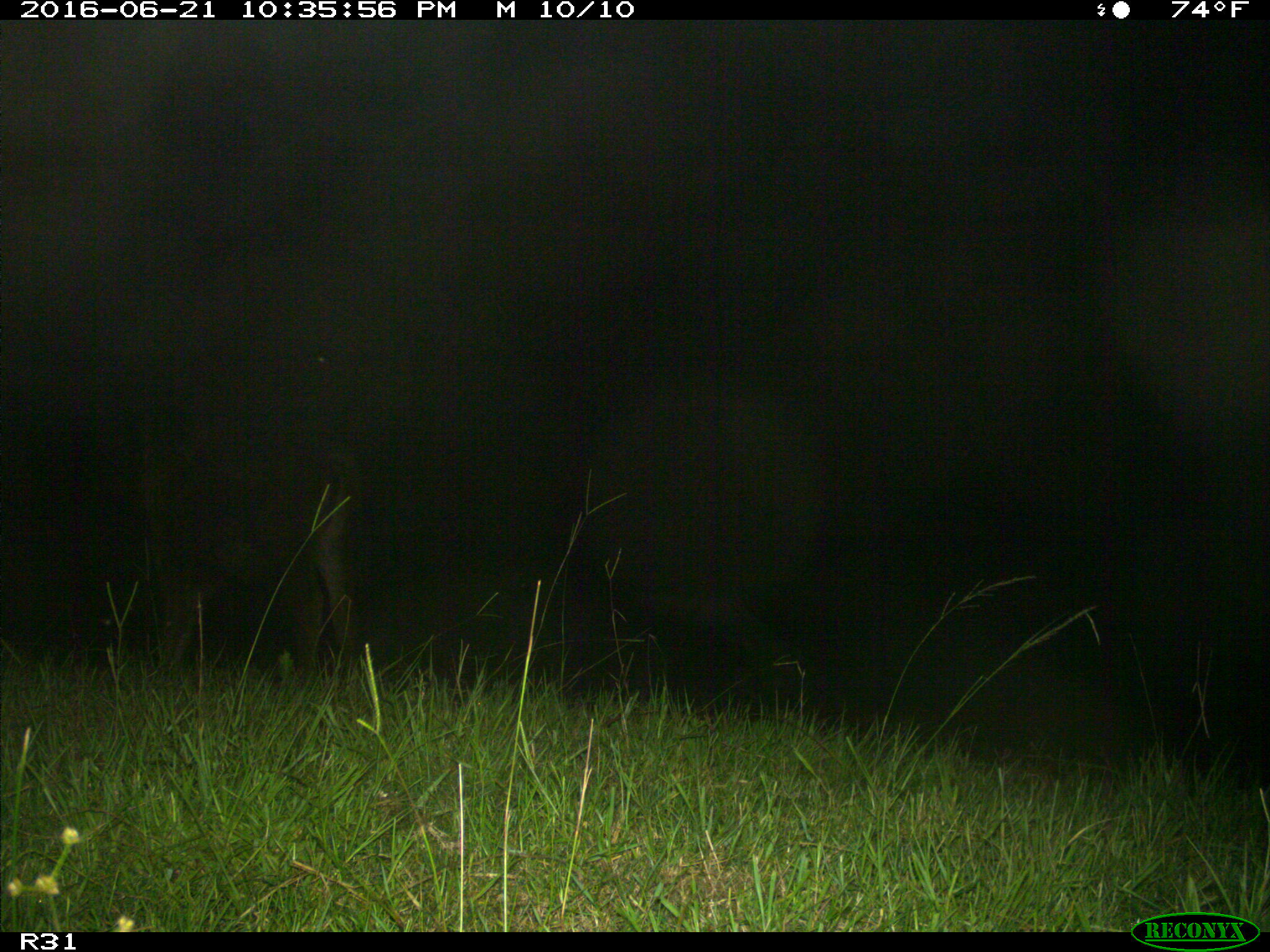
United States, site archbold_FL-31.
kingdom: Animalia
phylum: Chordata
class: Mammalia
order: Artiodactyla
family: Bovidae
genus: Bos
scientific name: Bos taurus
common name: domestic cow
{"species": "Bos taurus (domestic cow)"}